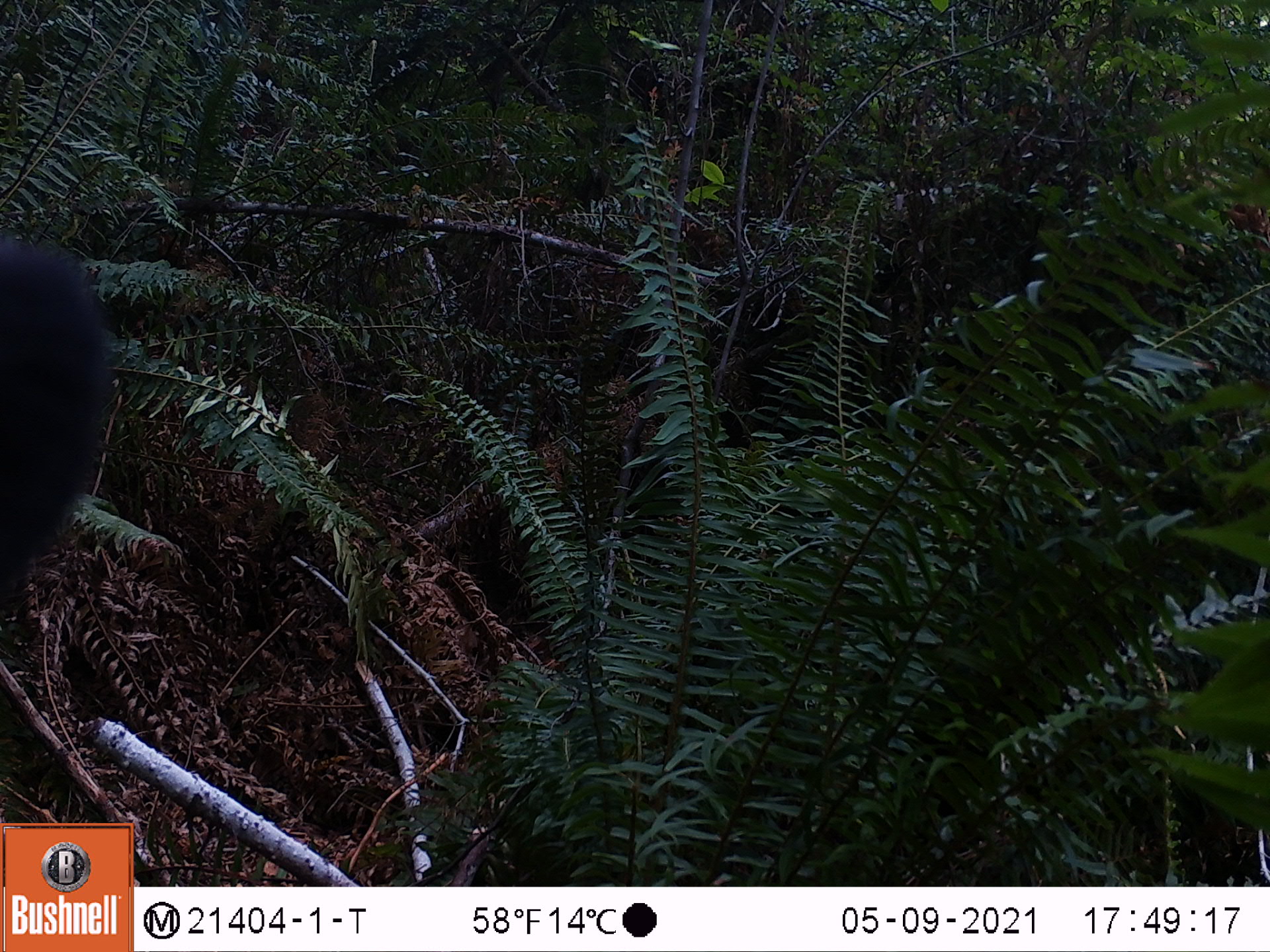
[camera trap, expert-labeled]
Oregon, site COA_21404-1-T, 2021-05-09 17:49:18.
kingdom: Animalia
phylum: Chordata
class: Mammalia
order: Carnivora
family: Ursidae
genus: Ursus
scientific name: Ursus americanus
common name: american black bear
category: black bear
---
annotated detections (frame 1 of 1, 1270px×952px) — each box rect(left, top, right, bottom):
black bear: rect(0, 229, 137, 664)